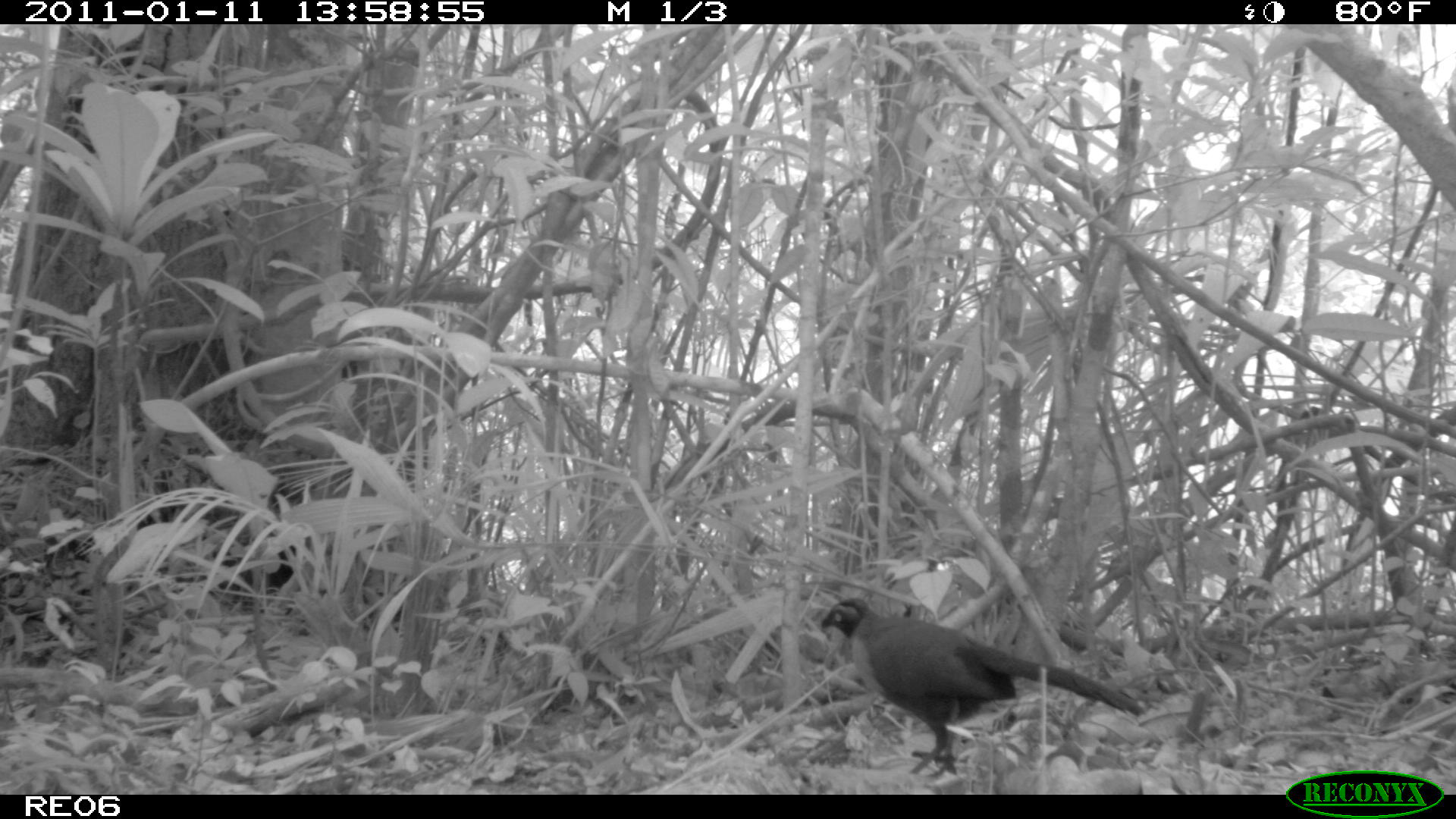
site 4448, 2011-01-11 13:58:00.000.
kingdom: Animalia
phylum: Chordata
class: Aves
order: Cuculiformes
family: Cuculidae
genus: Coua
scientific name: Coua serriana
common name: red-breasted coua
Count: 1.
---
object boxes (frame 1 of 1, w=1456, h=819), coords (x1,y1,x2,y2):
coua serriana: (818,595,1143,776)